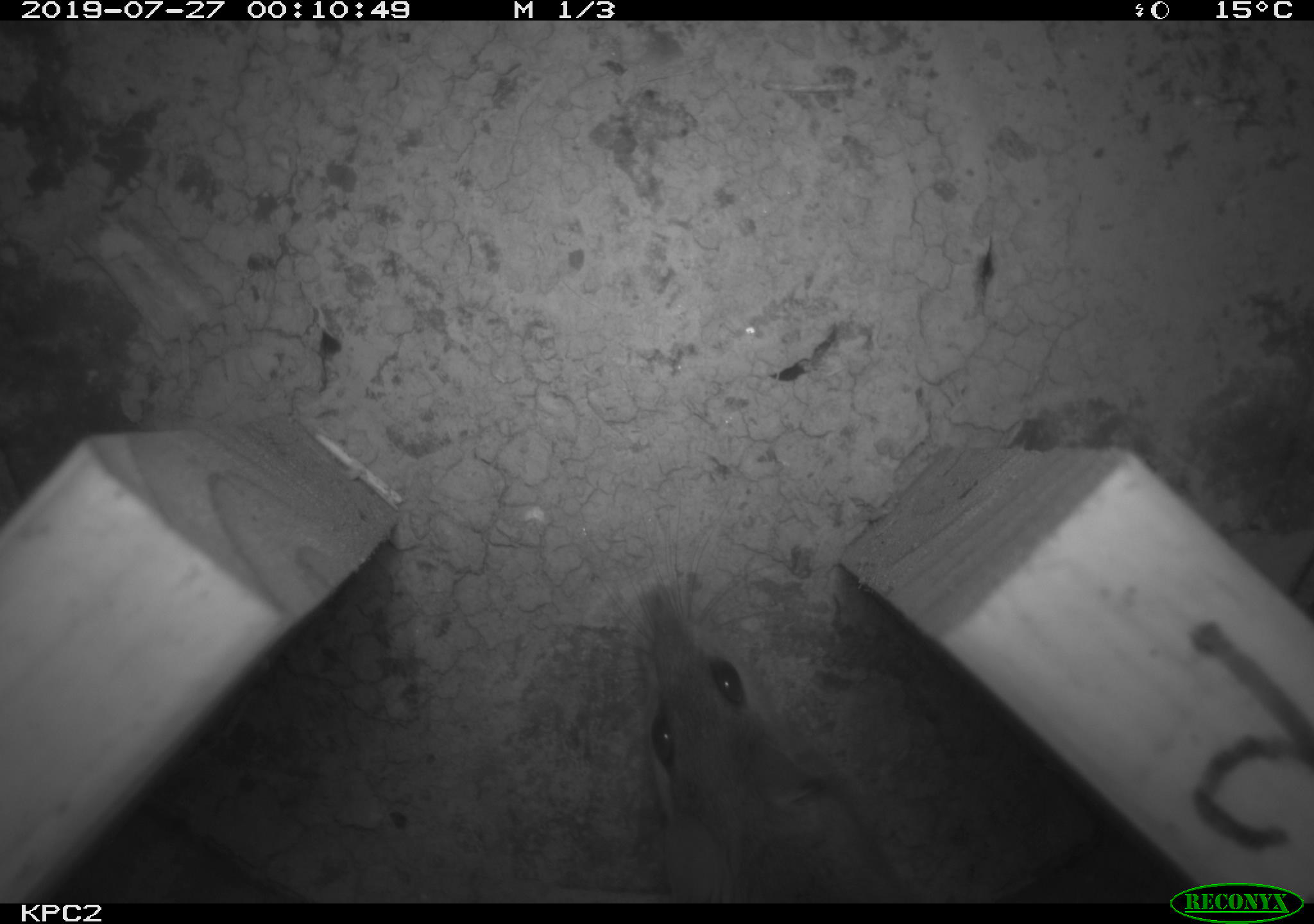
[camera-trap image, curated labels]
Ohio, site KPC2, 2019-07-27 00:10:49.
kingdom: Animalia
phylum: Chordata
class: Mammalia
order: Rodentia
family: Cricetidae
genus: Peromyscus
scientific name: Peromyscus leucopus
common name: white-footed mouse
White-footed mouse (Peromyscus leucopus).